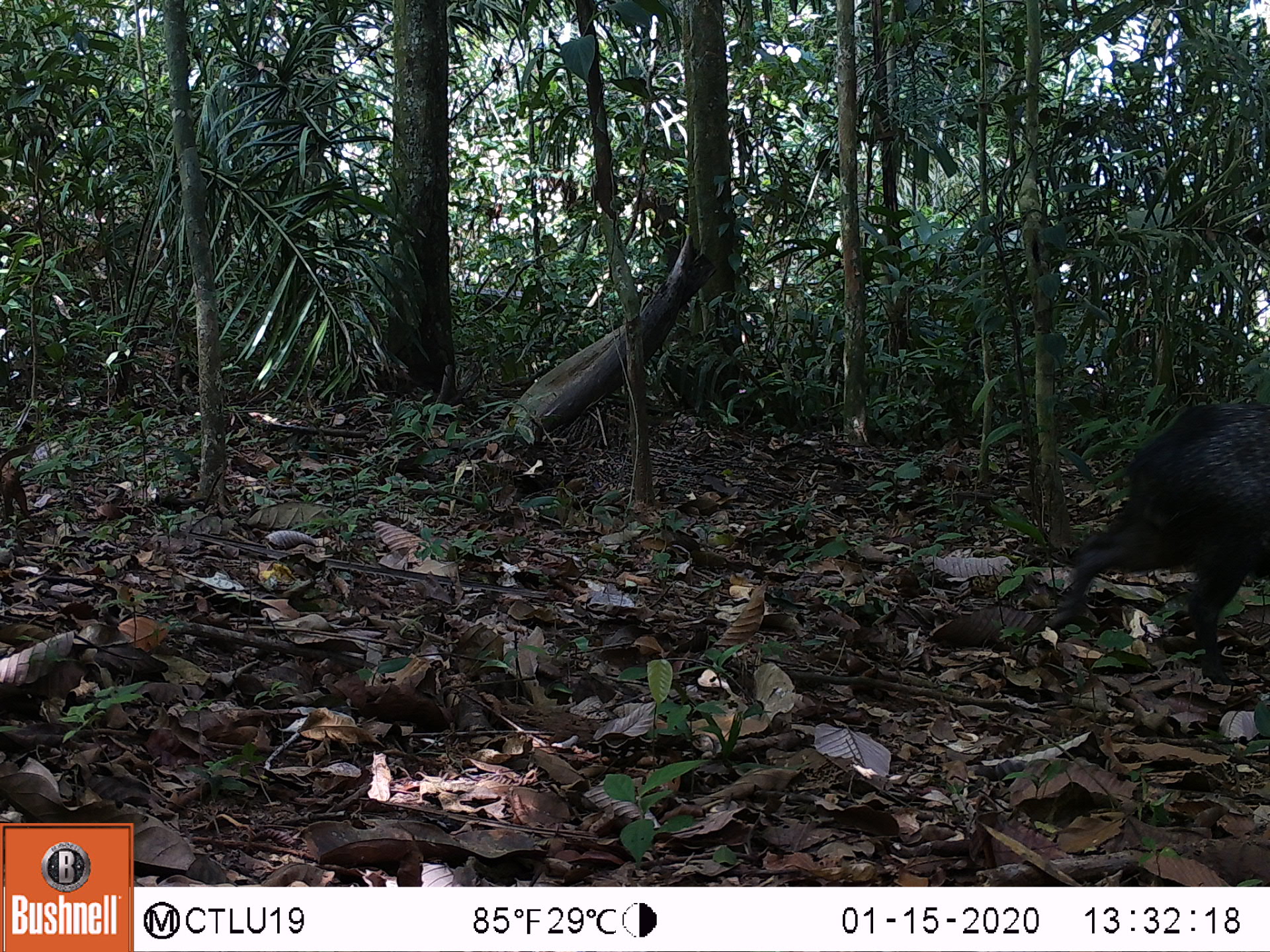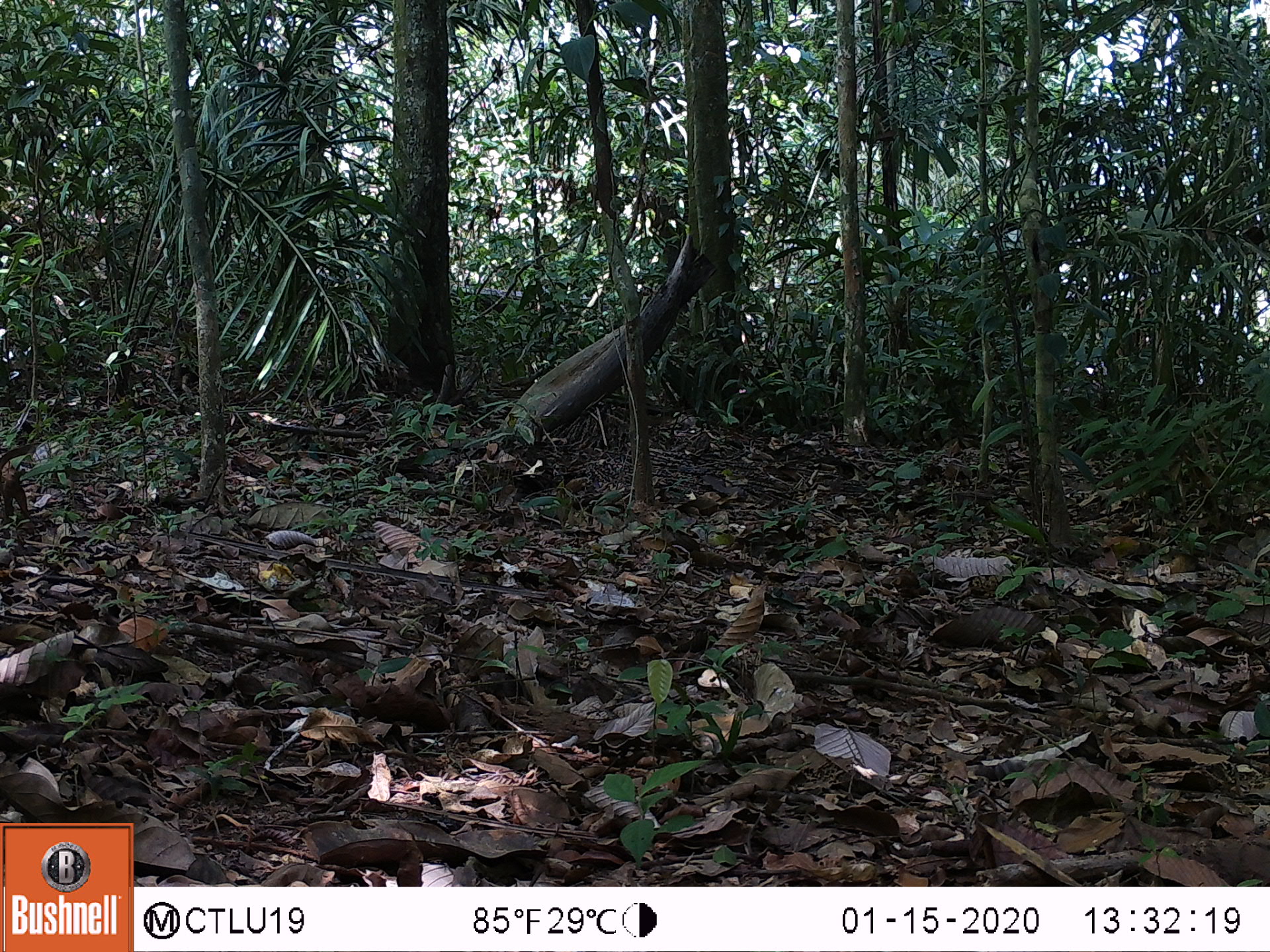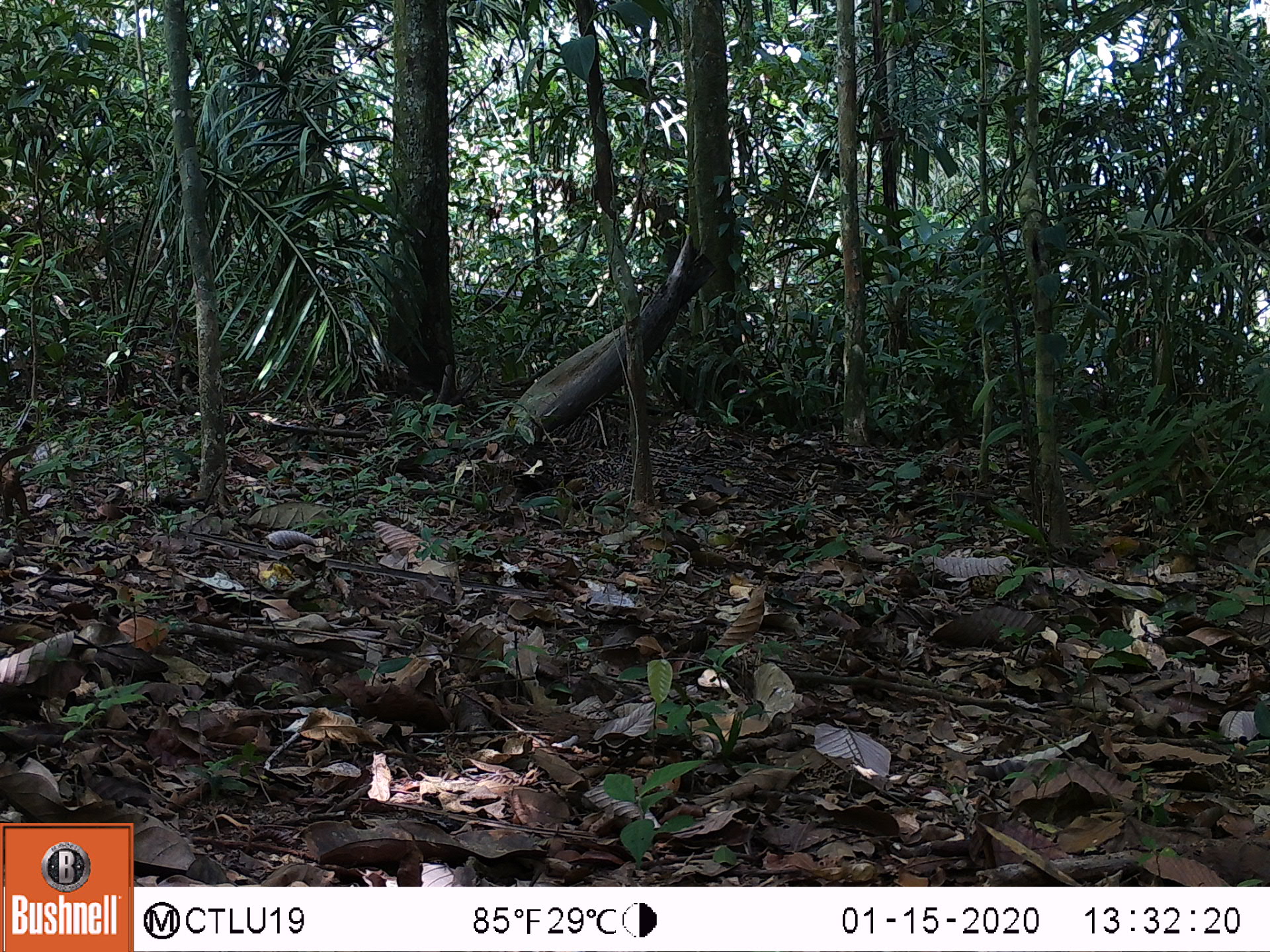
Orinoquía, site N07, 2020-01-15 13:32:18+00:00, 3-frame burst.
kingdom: Animalia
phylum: Chordata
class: Mammalia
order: Artiodactyla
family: Tayassuidae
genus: Pecari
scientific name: Pecari tajacu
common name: collared peccary